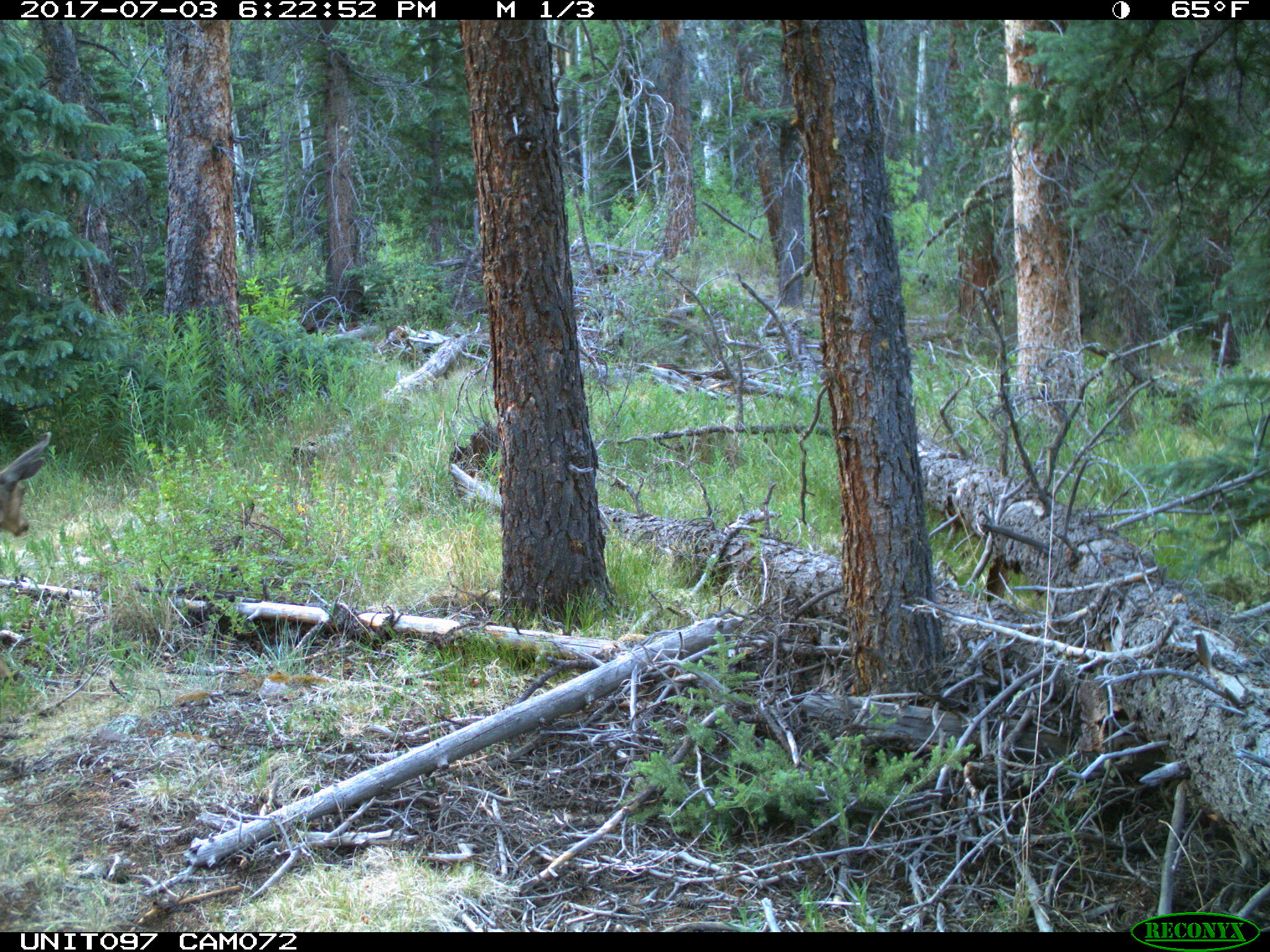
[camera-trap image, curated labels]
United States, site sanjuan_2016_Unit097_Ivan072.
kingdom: Animalia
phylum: Chordata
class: Mammalia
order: Artiodactyla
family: Cervidae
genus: Odocoileus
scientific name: Odocoileus hemionus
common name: mule deer